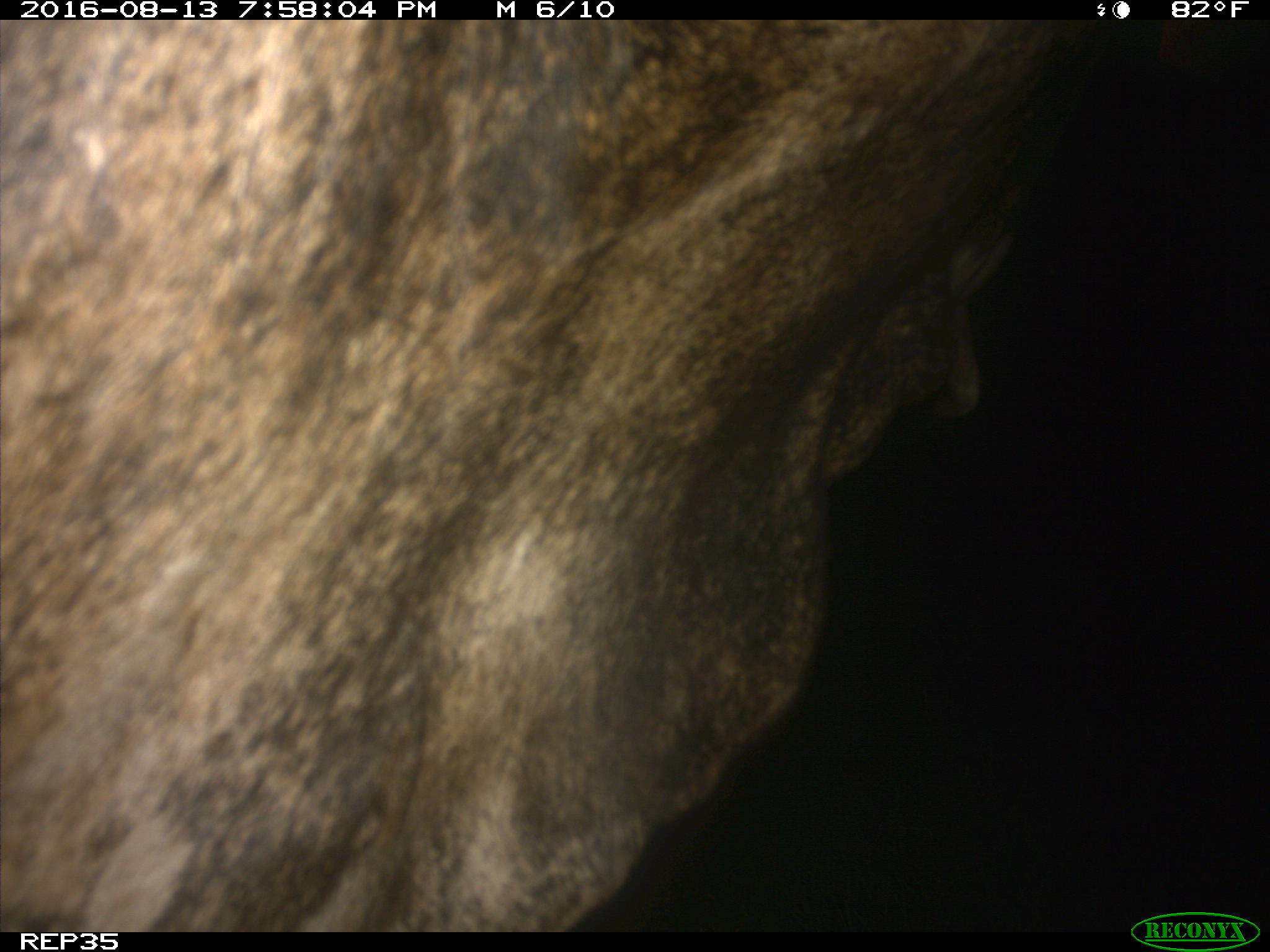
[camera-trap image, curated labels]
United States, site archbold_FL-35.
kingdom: Animalia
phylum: Chordata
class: Mammalia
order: Artiodactyla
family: Bovidae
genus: Bos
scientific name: Bos taurus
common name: domestic cow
Bos taurus (domestic cow).